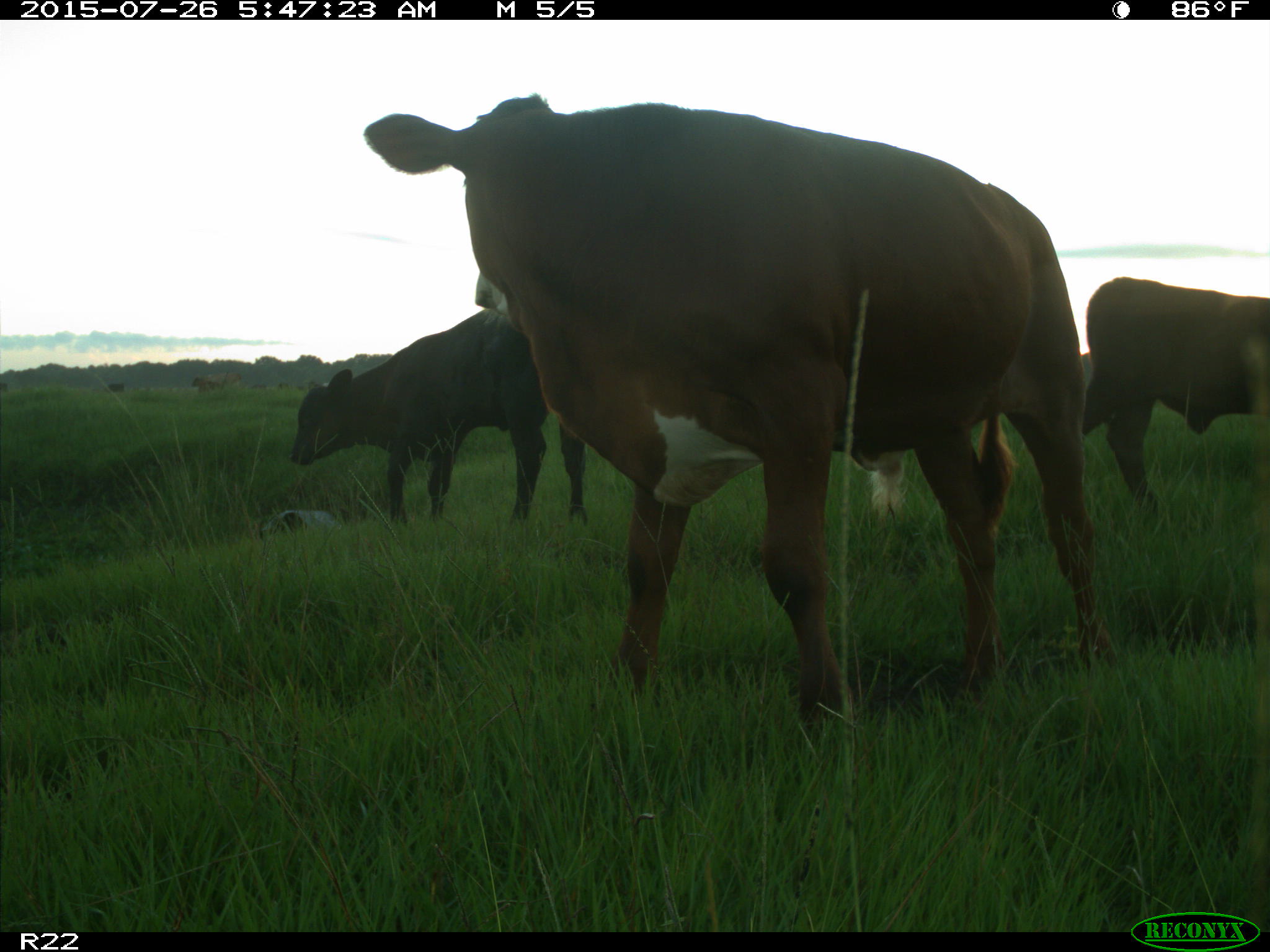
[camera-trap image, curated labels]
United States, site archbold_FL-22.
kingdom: Animalia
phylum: Chordata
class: Mammalia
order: Artiodactyla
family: Bovidae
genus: Bos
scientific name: Bos taurus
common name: domestic cow